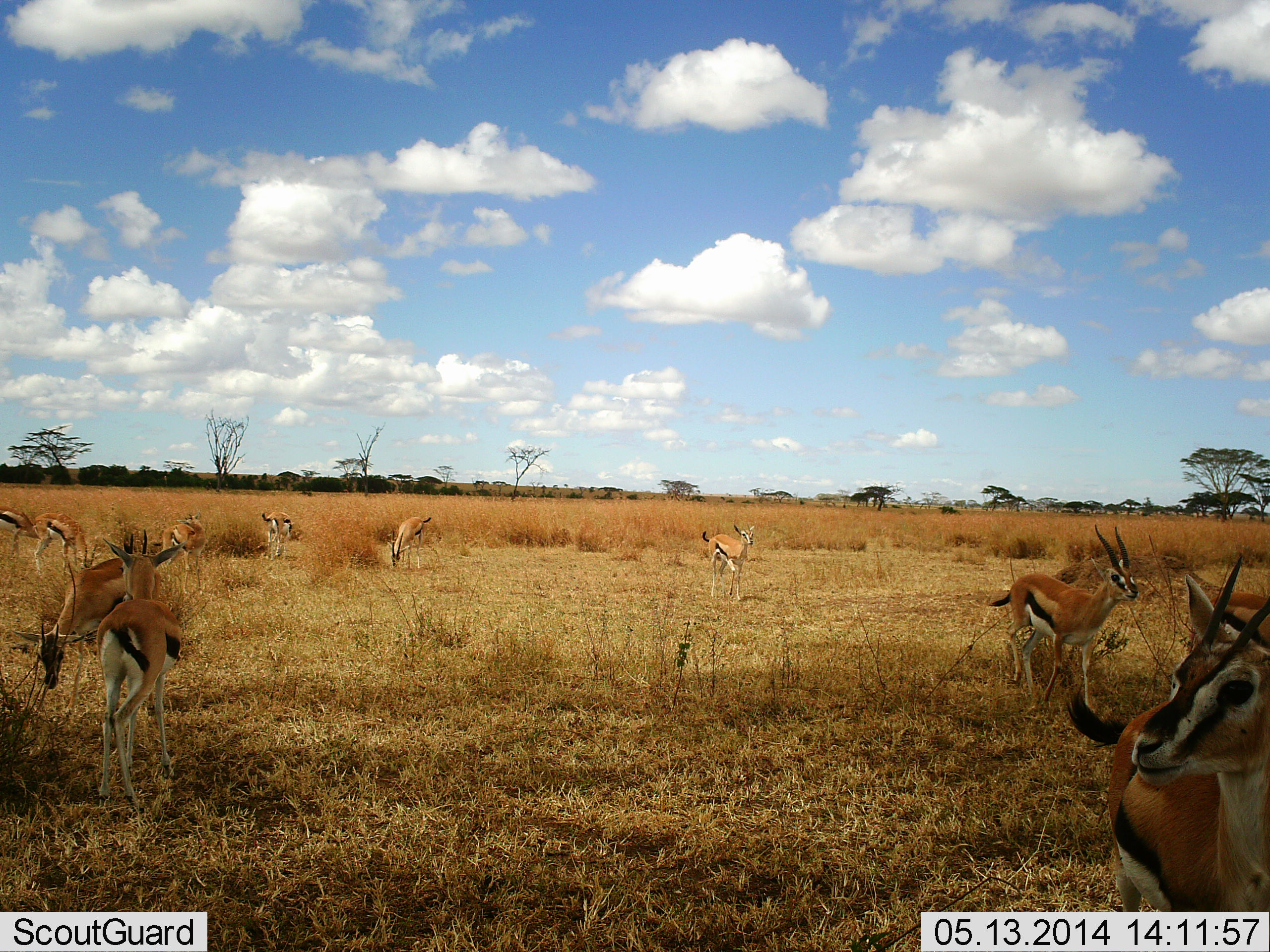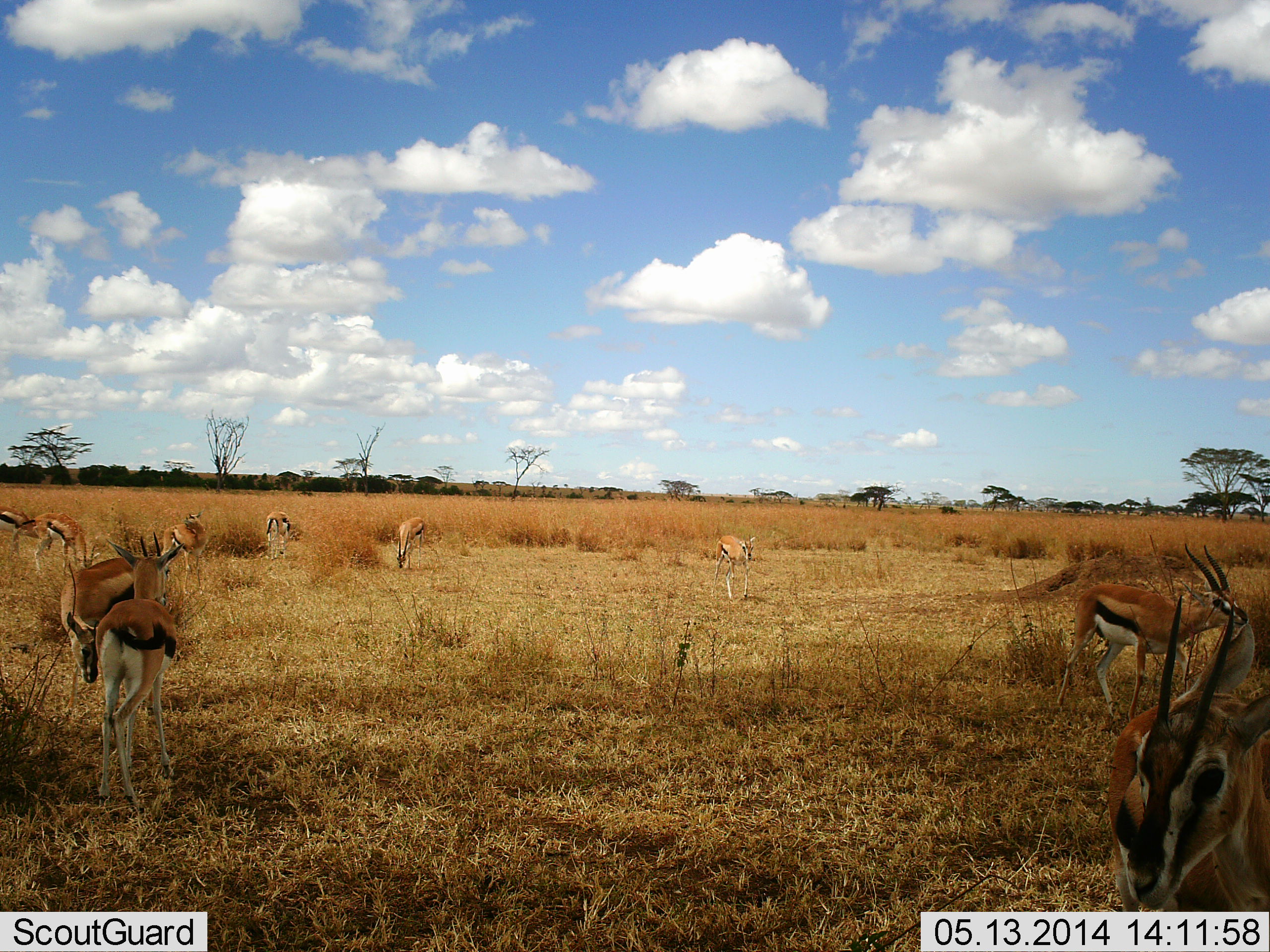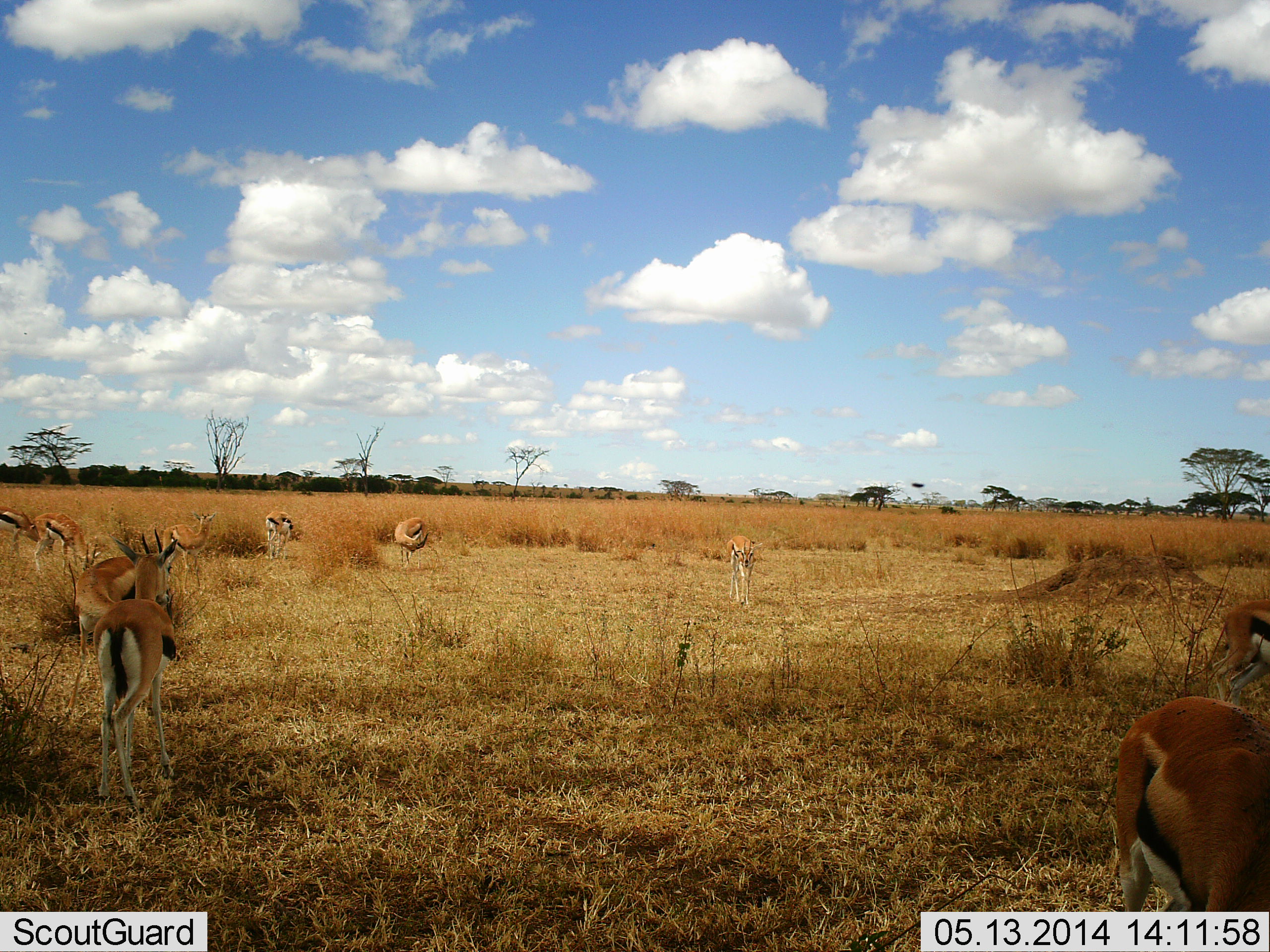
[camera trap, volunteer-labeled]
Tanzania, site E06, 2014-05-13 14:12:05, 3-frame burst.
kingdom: Animalia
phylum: Chordata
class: Mammalia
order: Artiodactyla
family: Bovidae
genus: Eudorcas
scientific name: Eudorcas thomsonii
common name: thomson's gazelle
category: gazellethomsons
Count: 10.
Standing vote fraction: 61%.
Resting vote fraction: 2%.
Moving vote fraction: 61%.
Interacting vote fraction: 10%.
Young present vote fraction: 0%.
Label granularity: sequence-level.